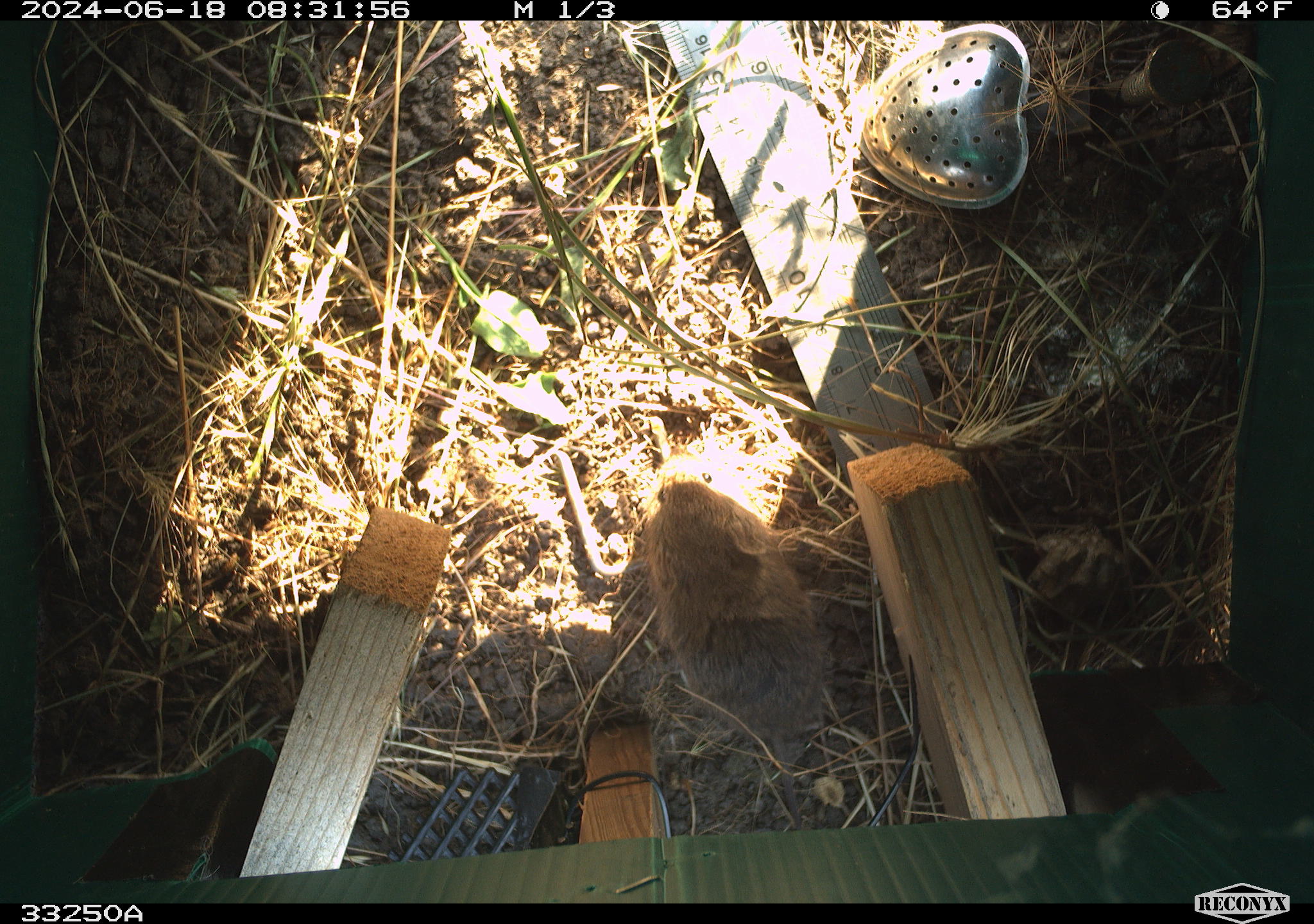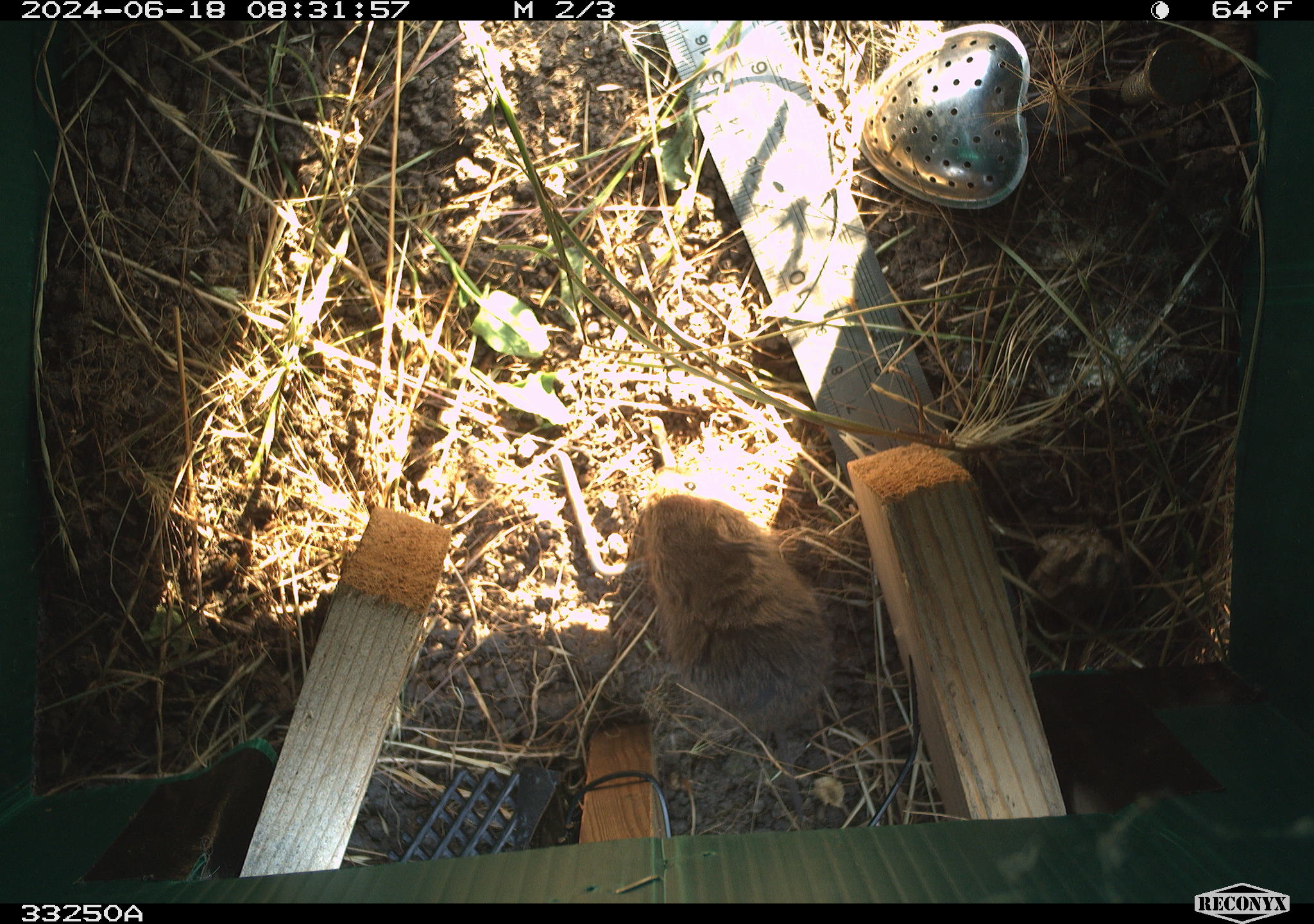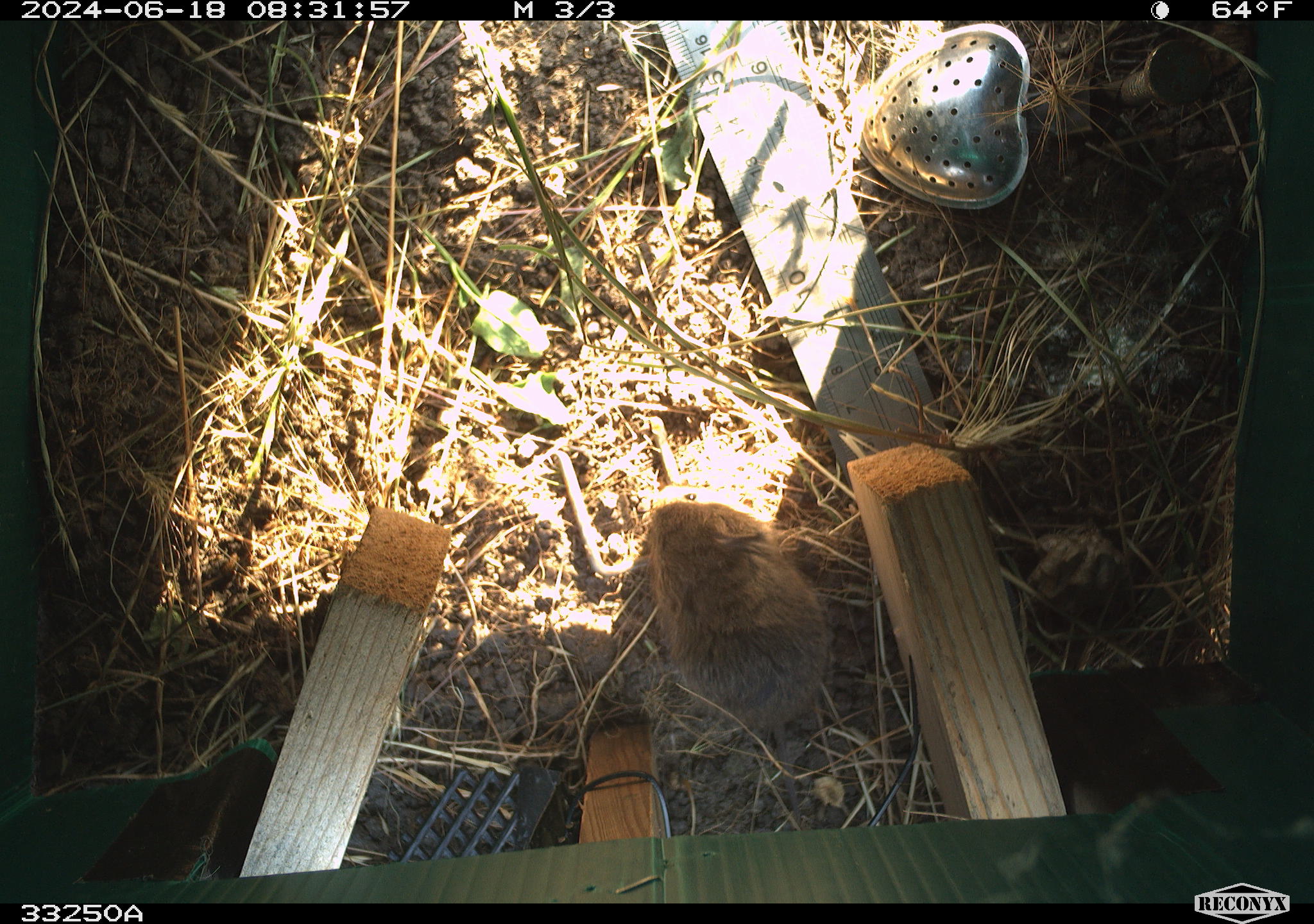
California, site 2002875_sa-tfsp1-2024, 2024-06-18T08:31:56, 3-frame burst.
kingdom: Animalia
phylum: Chordata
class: Mammalia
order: Rodentia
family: Cricetidae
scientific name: Arvicolinae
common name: voles, lemmings, and muskrats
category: arvicolinae subfamily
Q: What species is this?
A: Arvicolinae subfamily (voles, lemmings, and muskrats) (Arvicolinae).